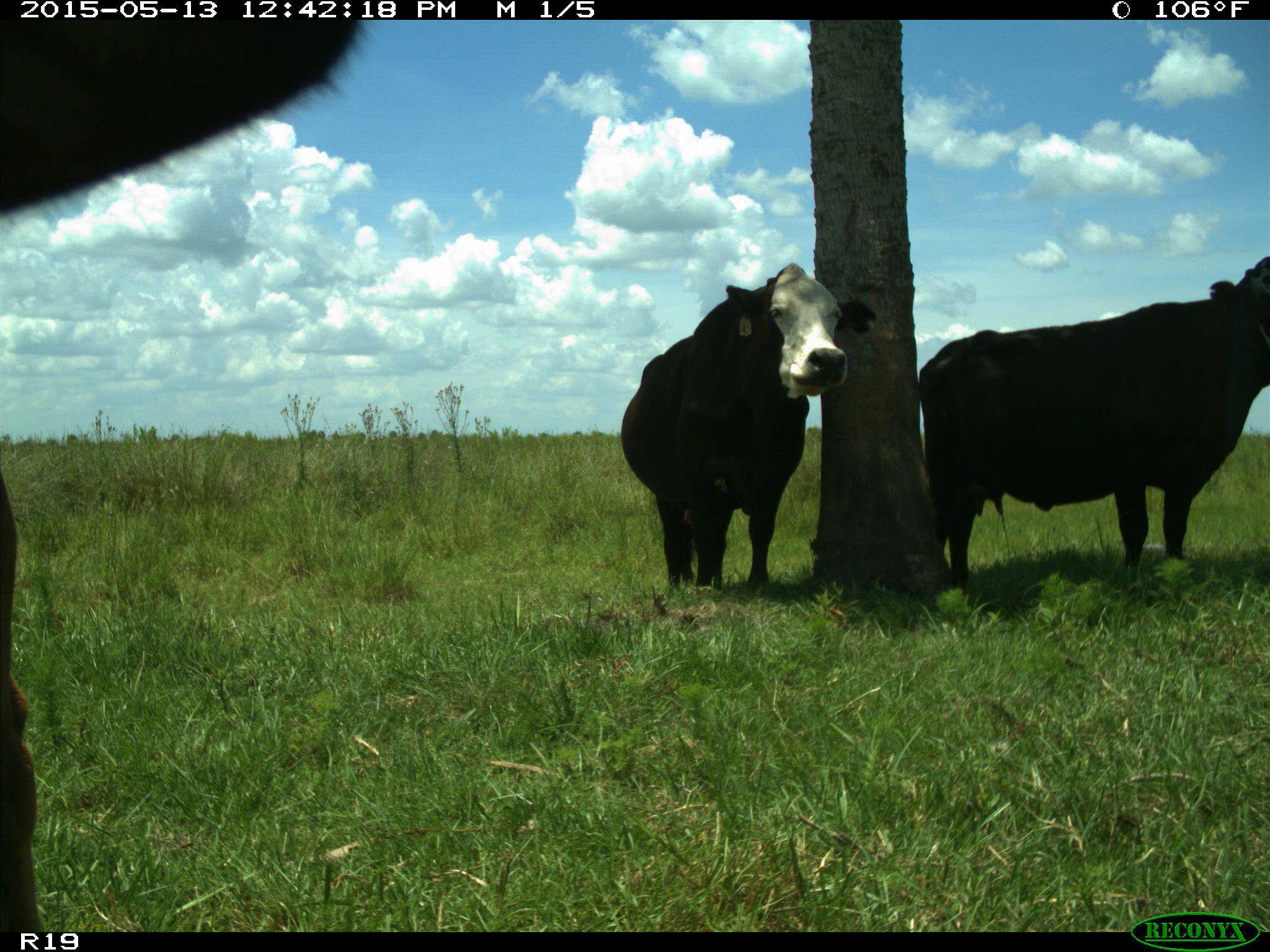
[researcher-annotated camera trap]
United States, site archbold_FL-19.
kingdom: Animalia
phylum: Chordata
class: Mammalia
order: Artiodactyla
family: Bovidae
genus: Bos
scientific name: Bos taurus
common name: domestic cow